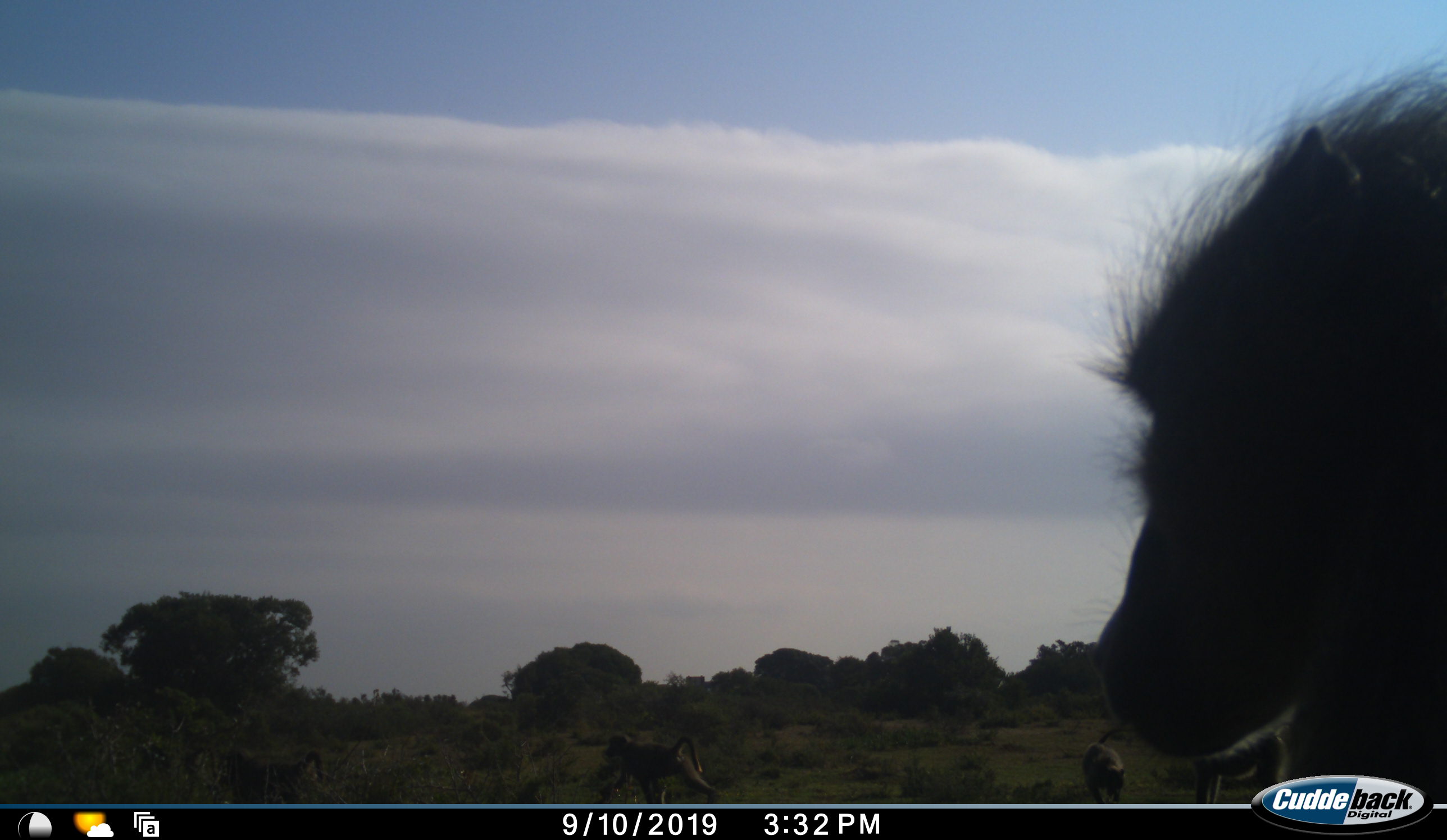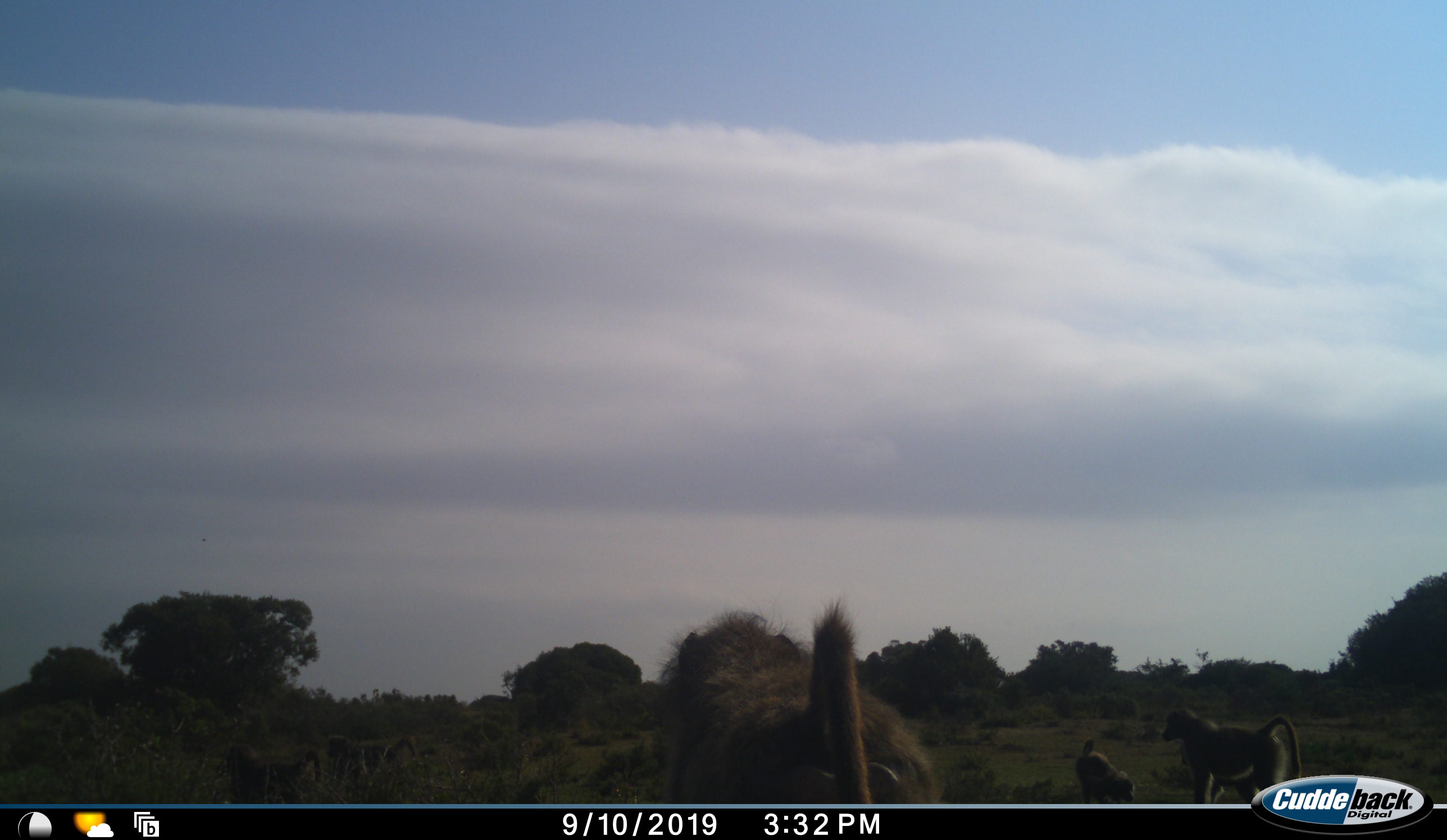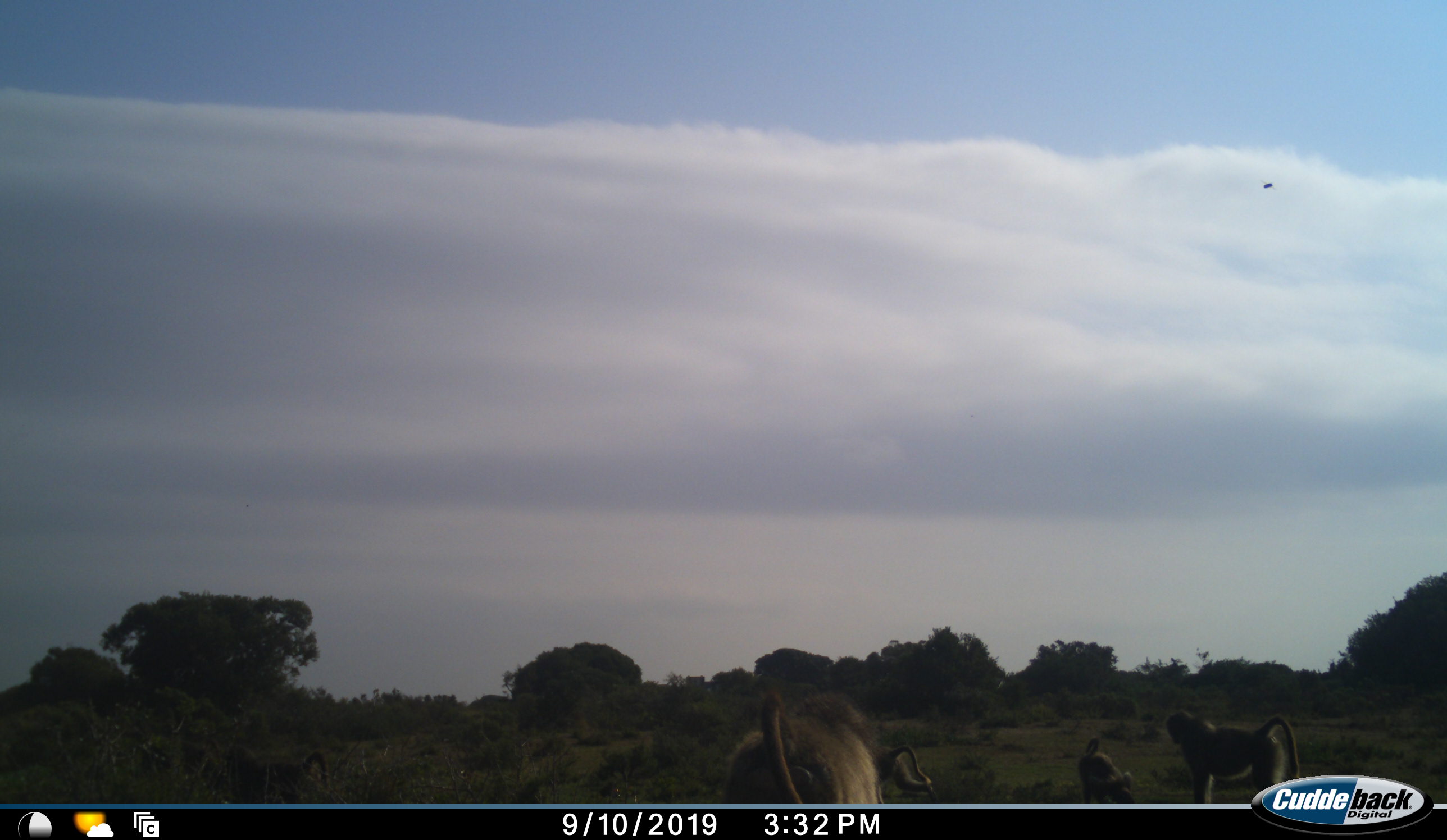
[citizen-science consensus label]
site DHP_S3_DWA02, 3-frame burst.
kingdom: Animalia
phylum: Chordata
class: Mammalia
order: Primates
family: Cercopithecidae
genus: Papio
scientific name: Papio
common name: baboon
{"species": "baboon (Papio)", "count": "5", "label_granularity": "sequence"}